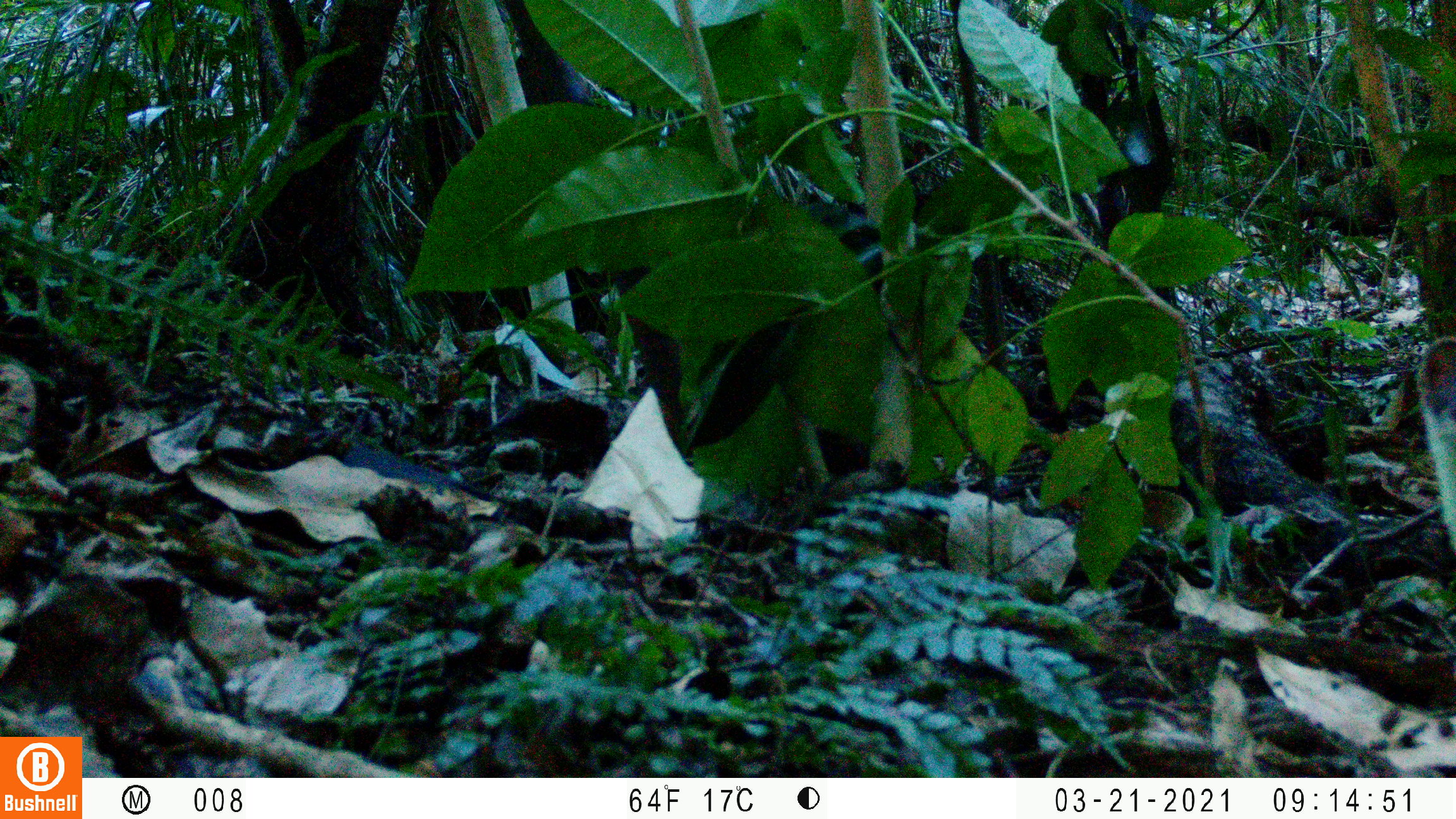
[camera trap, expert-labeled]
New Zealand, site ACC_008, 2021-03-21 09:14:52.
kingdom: Animalia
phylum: Chordata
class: Mammalia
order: Carnivora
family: Mustelidae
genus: Mustela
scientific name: Mustela erminea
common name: stoat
Stoat (Mustela erminea).